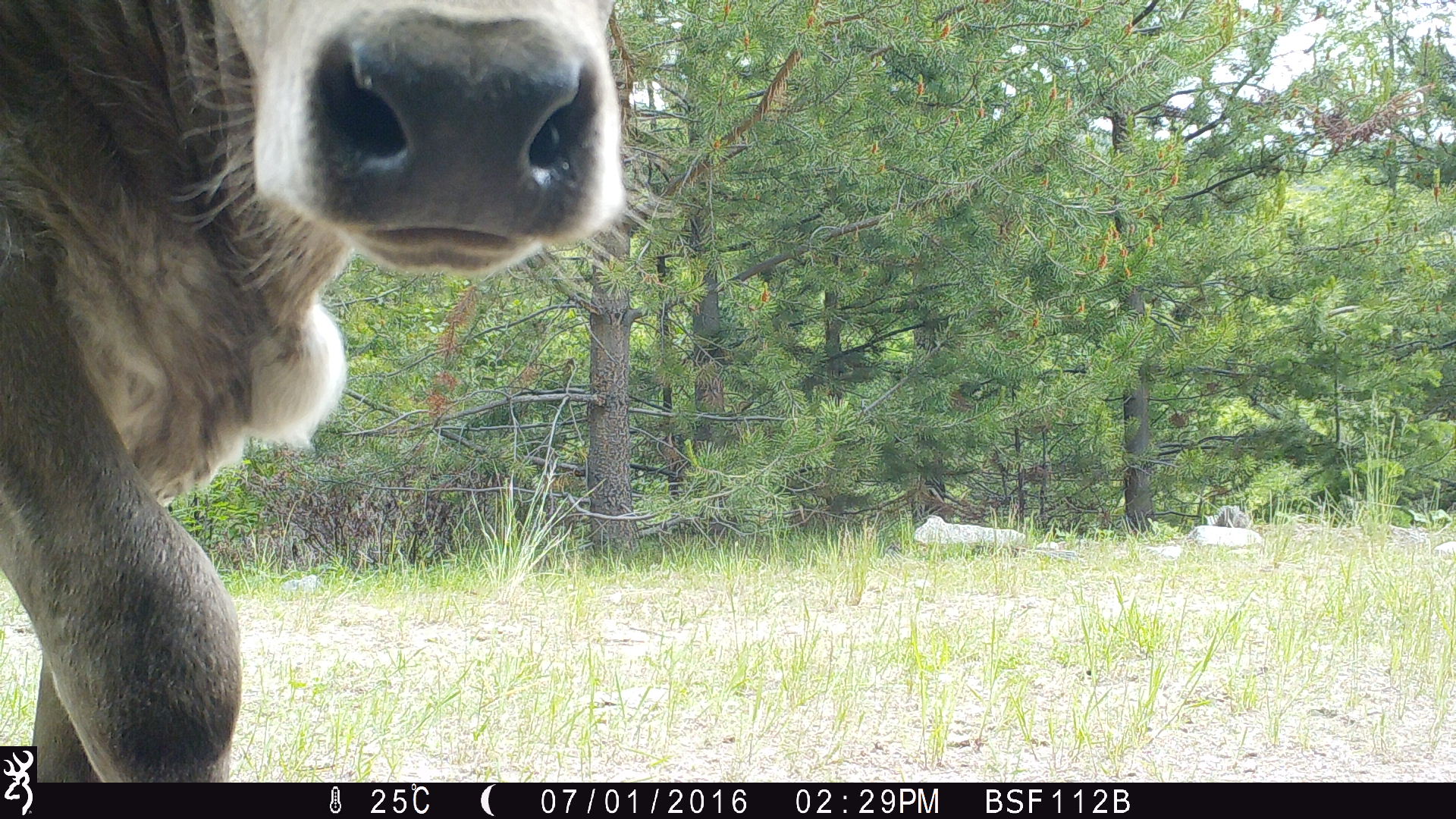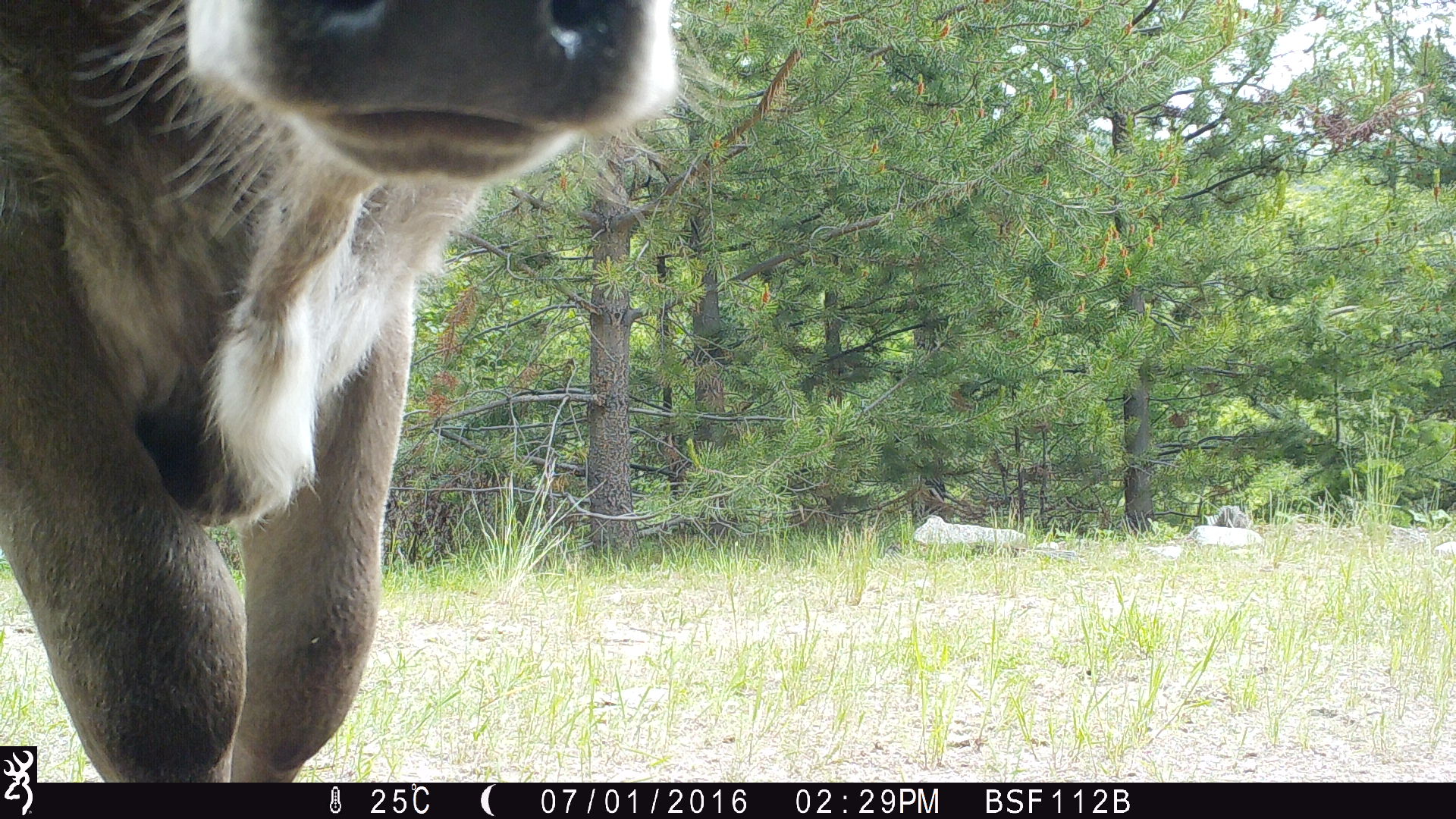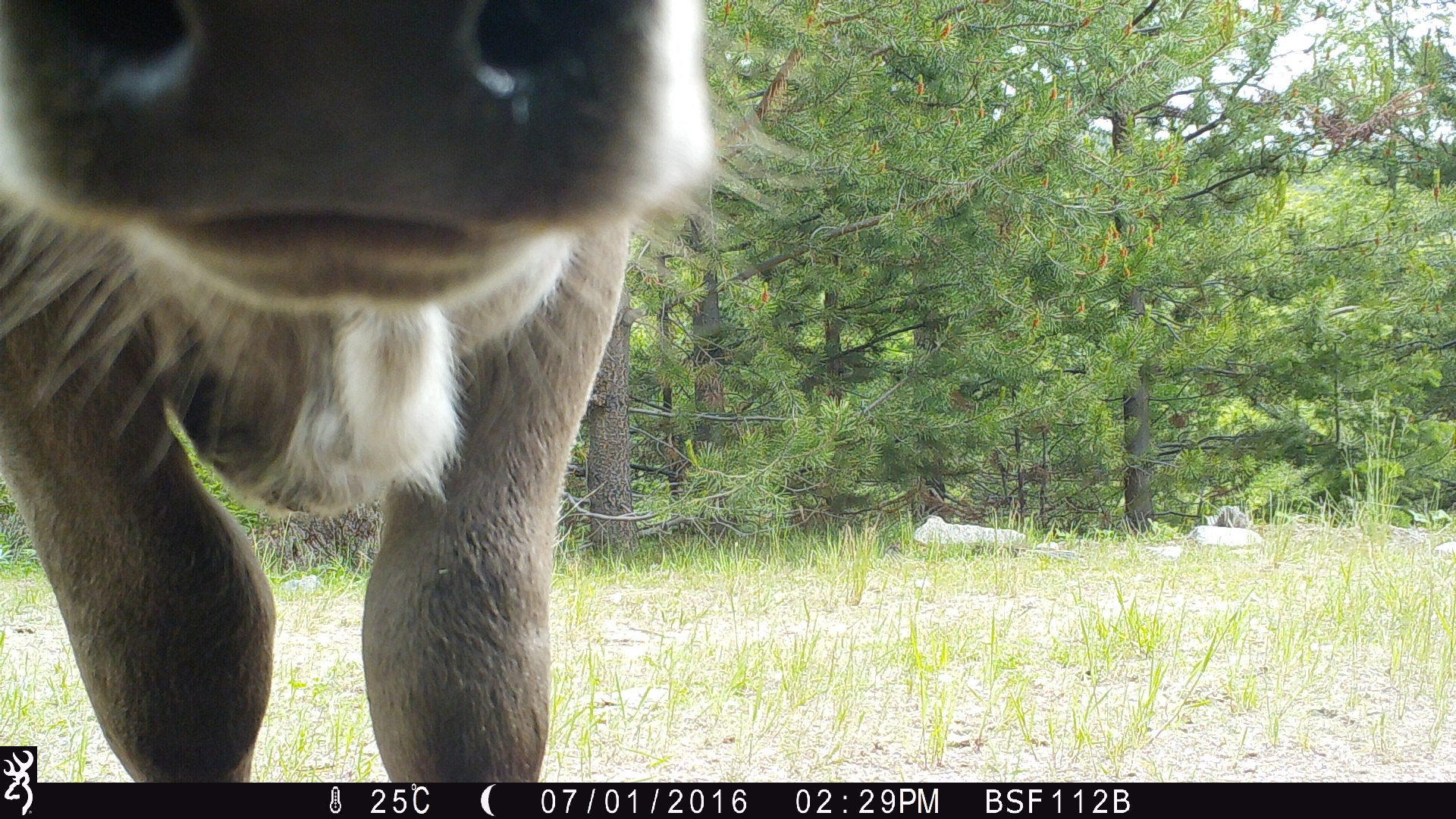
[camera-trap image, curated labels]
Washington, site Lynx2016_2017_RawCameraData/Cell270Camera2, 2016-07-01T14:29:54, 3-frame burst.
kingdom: Animalia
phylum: Chordata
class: Mammalia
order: Artiodactyla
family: Bovidae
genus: Bos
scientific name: Bos taurus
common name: domestic cattle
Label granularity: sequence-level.